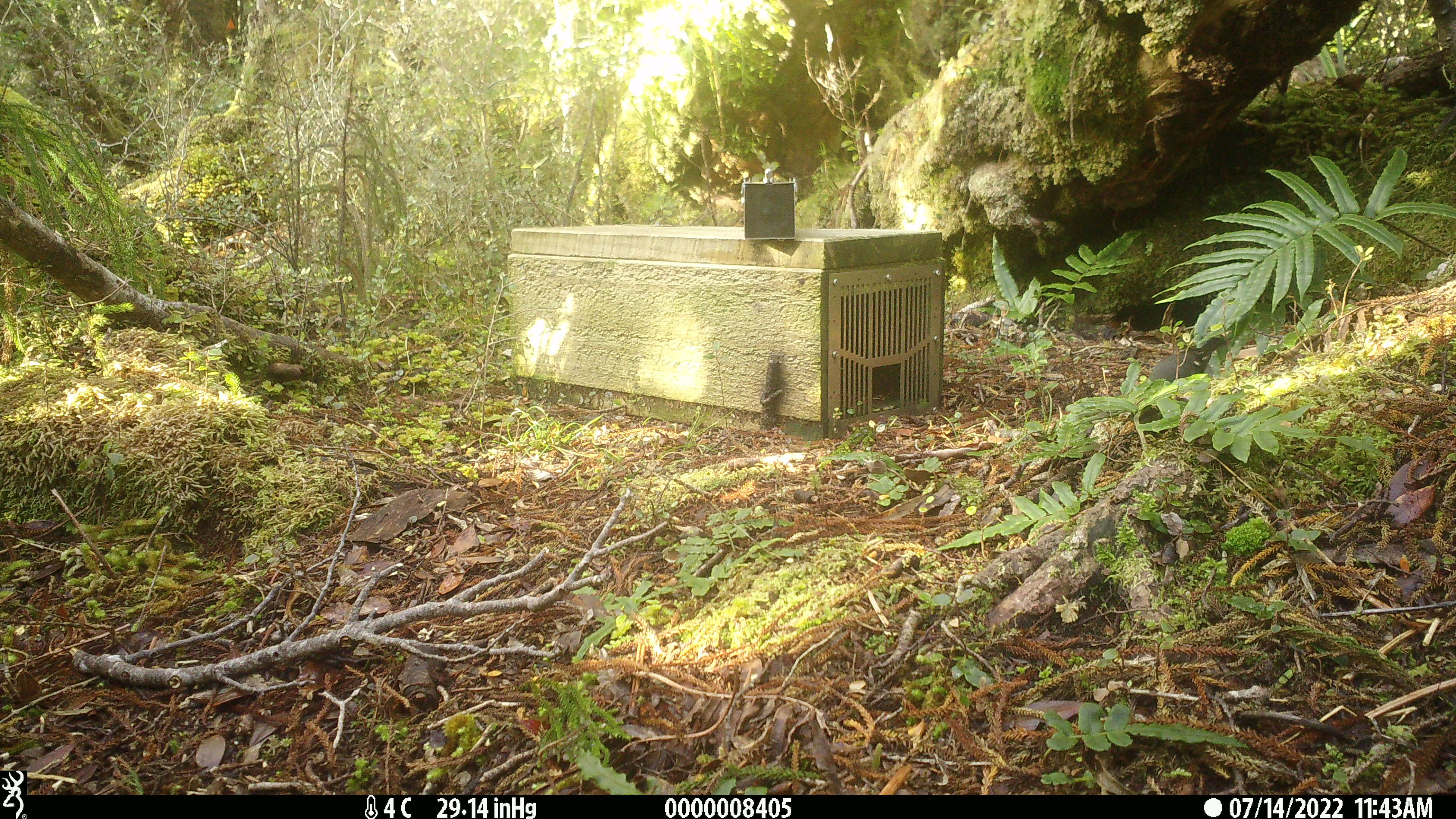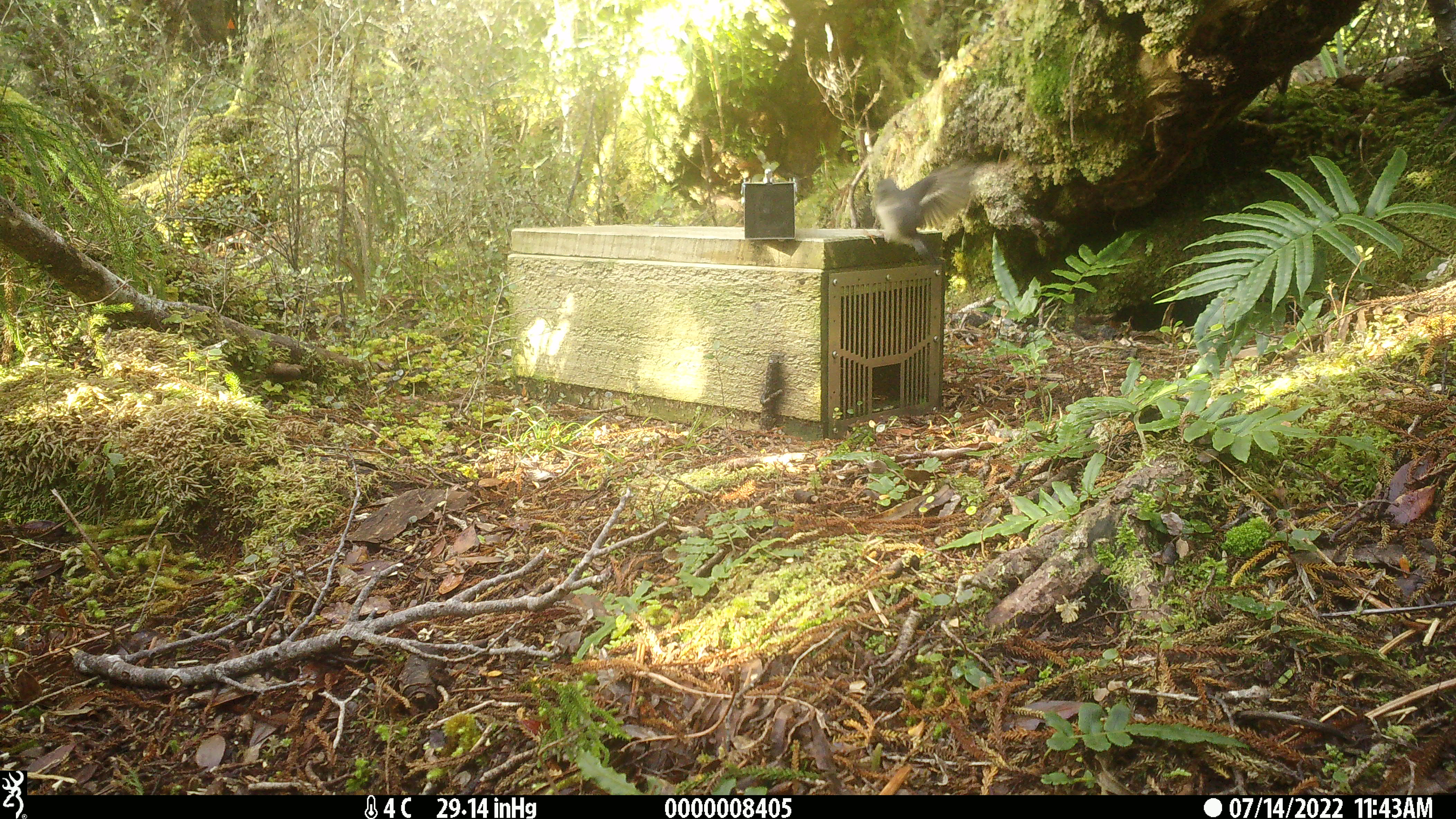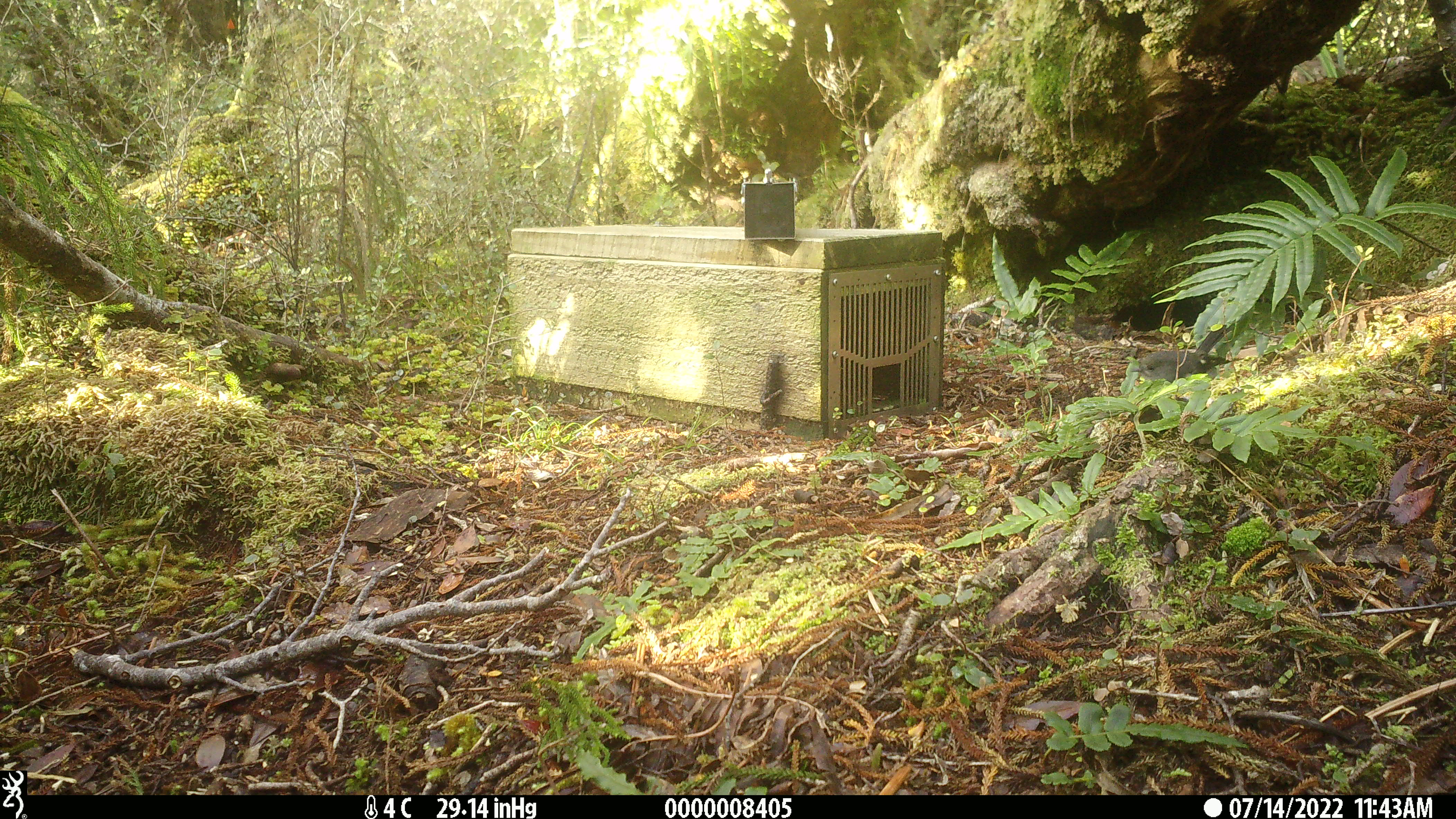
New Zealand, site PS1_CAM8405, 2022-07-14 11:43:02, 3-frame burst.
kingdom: Animalia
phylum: Chordata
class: Aves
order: Passeriformes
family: Petroicidae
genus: Petroica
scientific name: Petroica macrocephala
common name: tomtit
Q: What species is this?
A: Tomtit (Petroica macrocephala).